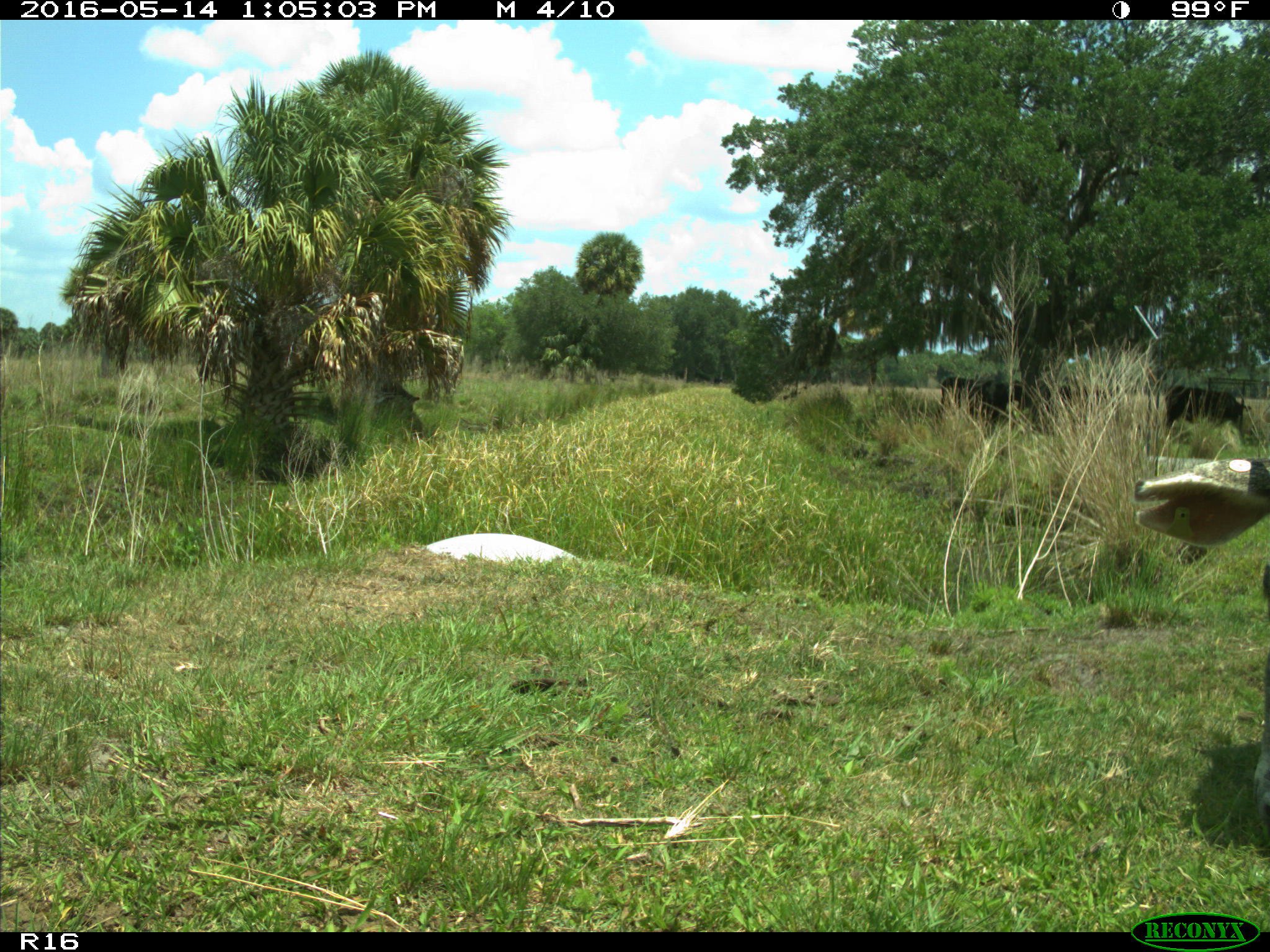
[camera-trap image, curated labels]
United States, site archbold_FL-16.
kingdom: Animalia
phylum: Chordata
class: Mammalia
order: Artiodactyla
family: Bovidae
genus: Bos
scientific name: Bos taurus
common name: domestic cow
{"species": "Bos taurus (domestic cow)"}